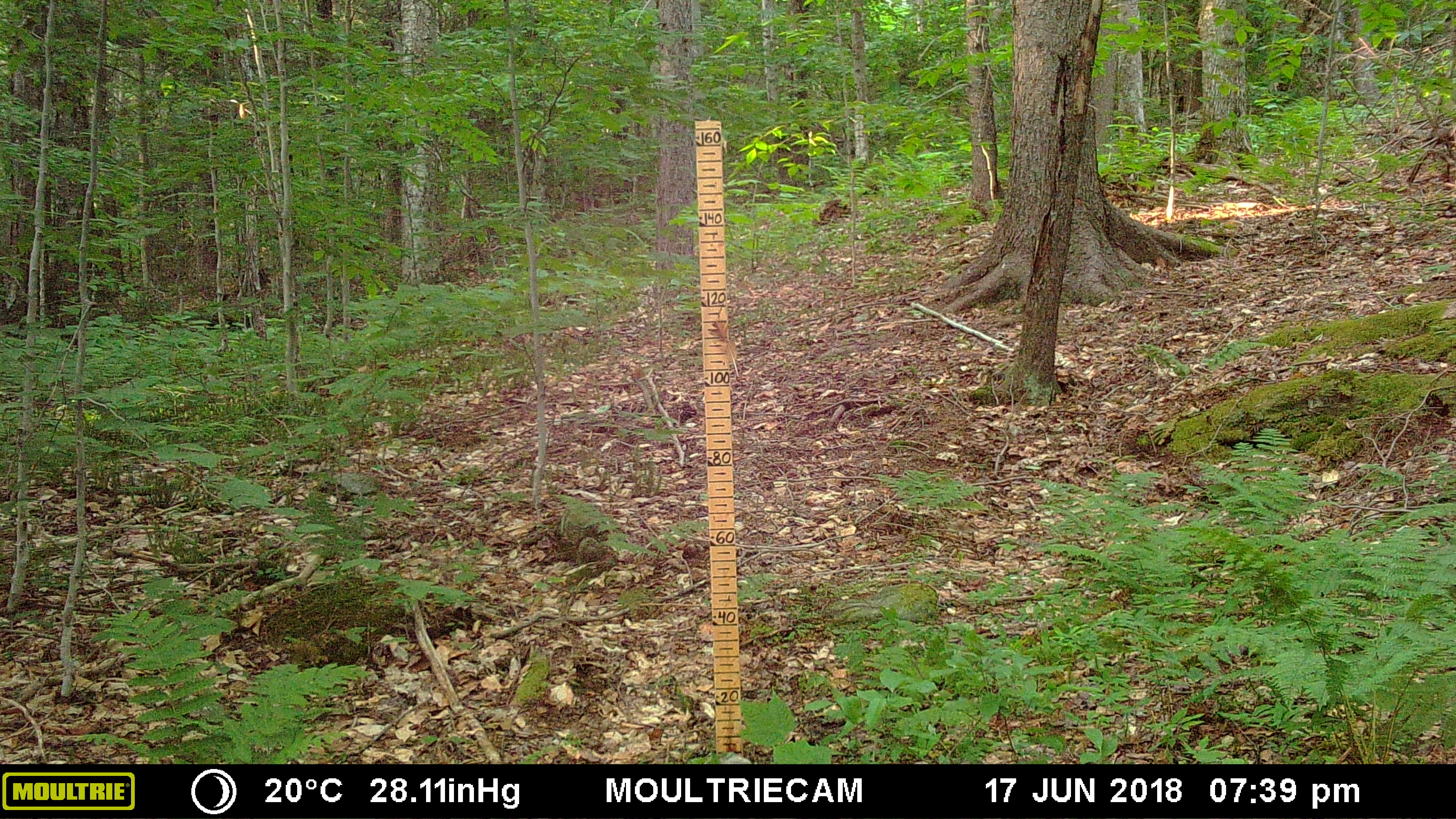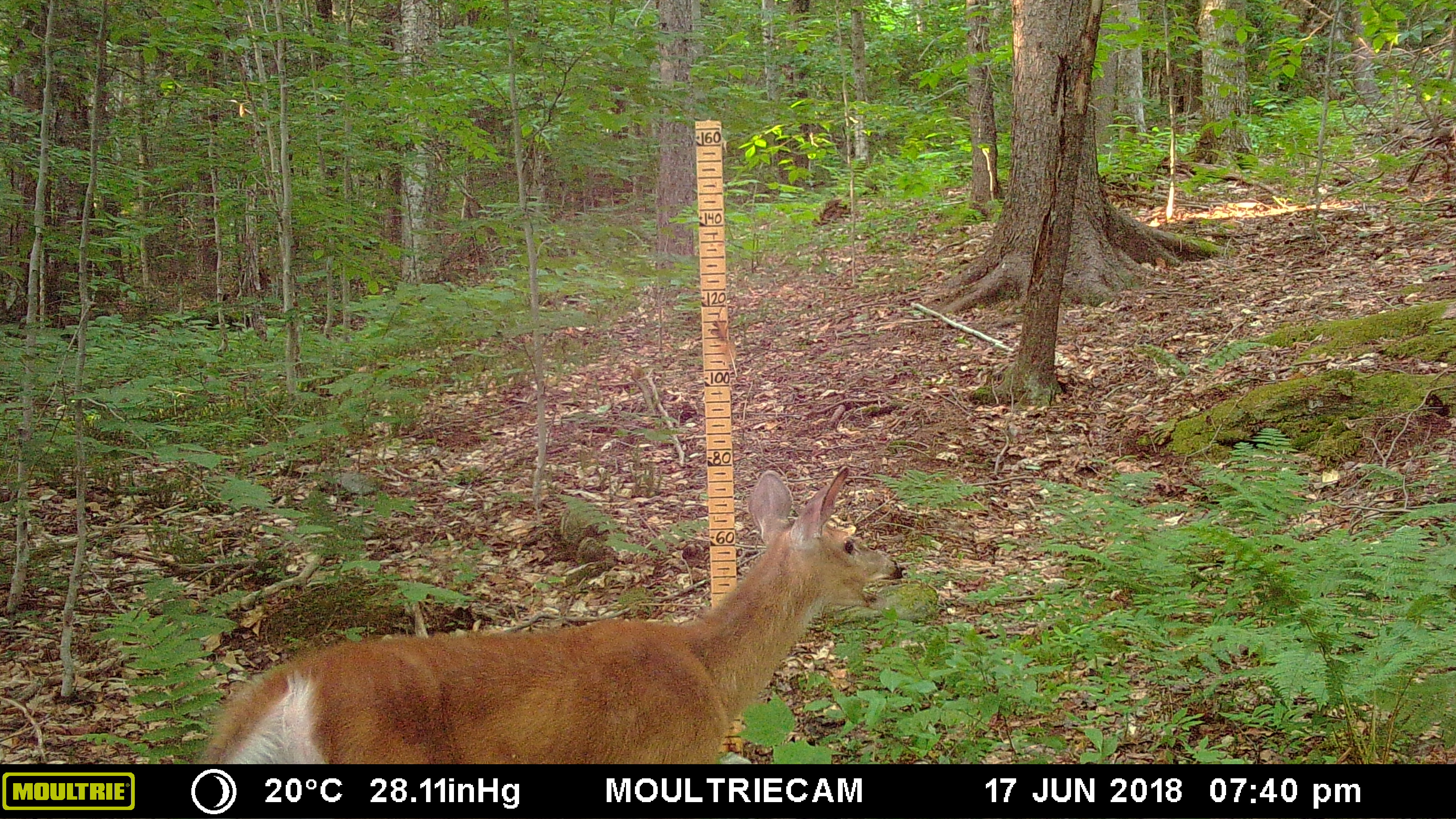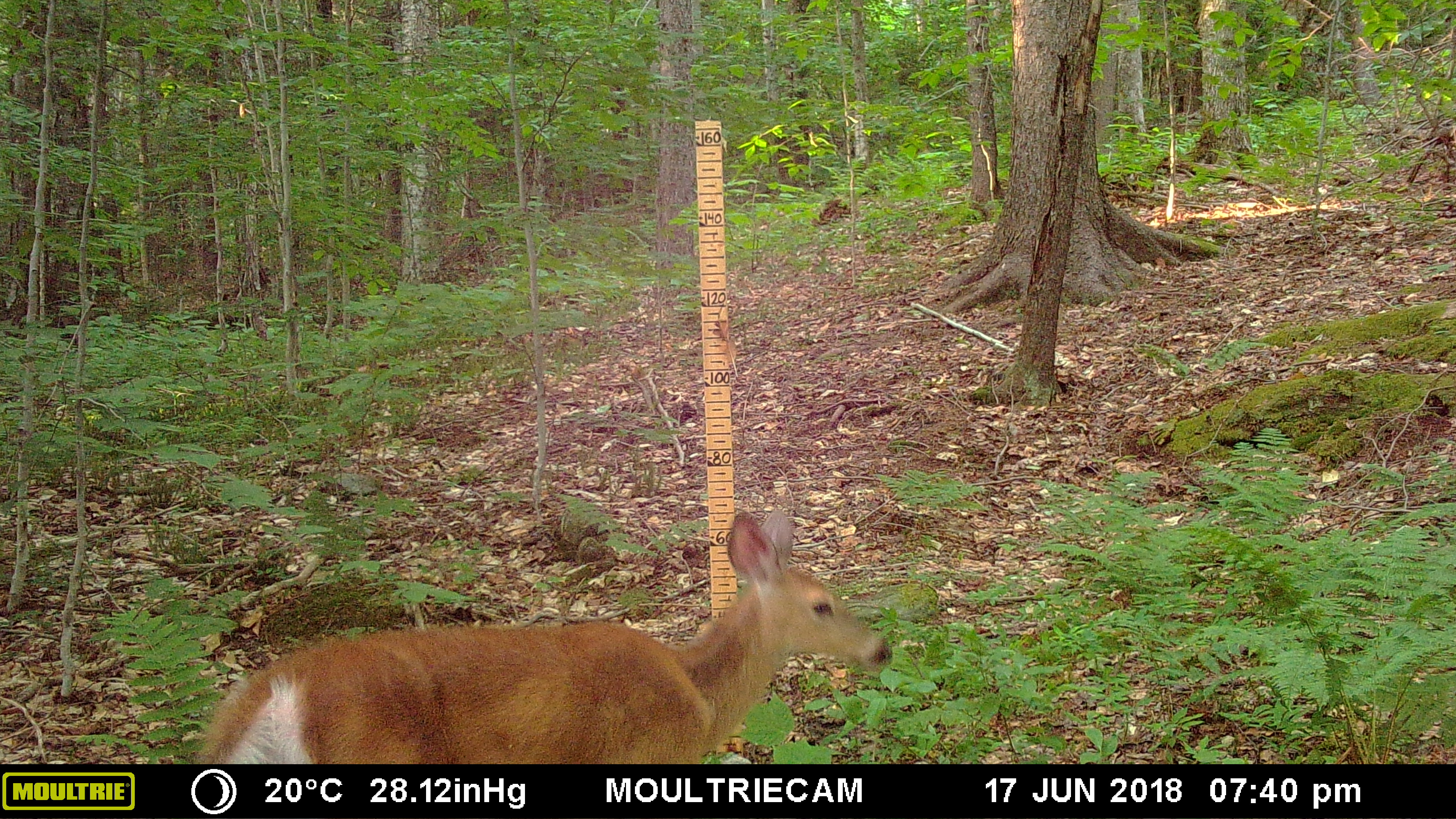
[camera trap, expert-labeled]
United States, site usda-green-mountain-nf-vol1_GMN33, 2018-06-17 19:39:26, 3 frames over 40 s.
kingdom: Animalia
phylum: Chordata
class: Mammalia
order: Artiodactyla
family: Cervidae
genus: Odocoileus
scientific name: Odocoileus virginianus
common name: white-tailed deer